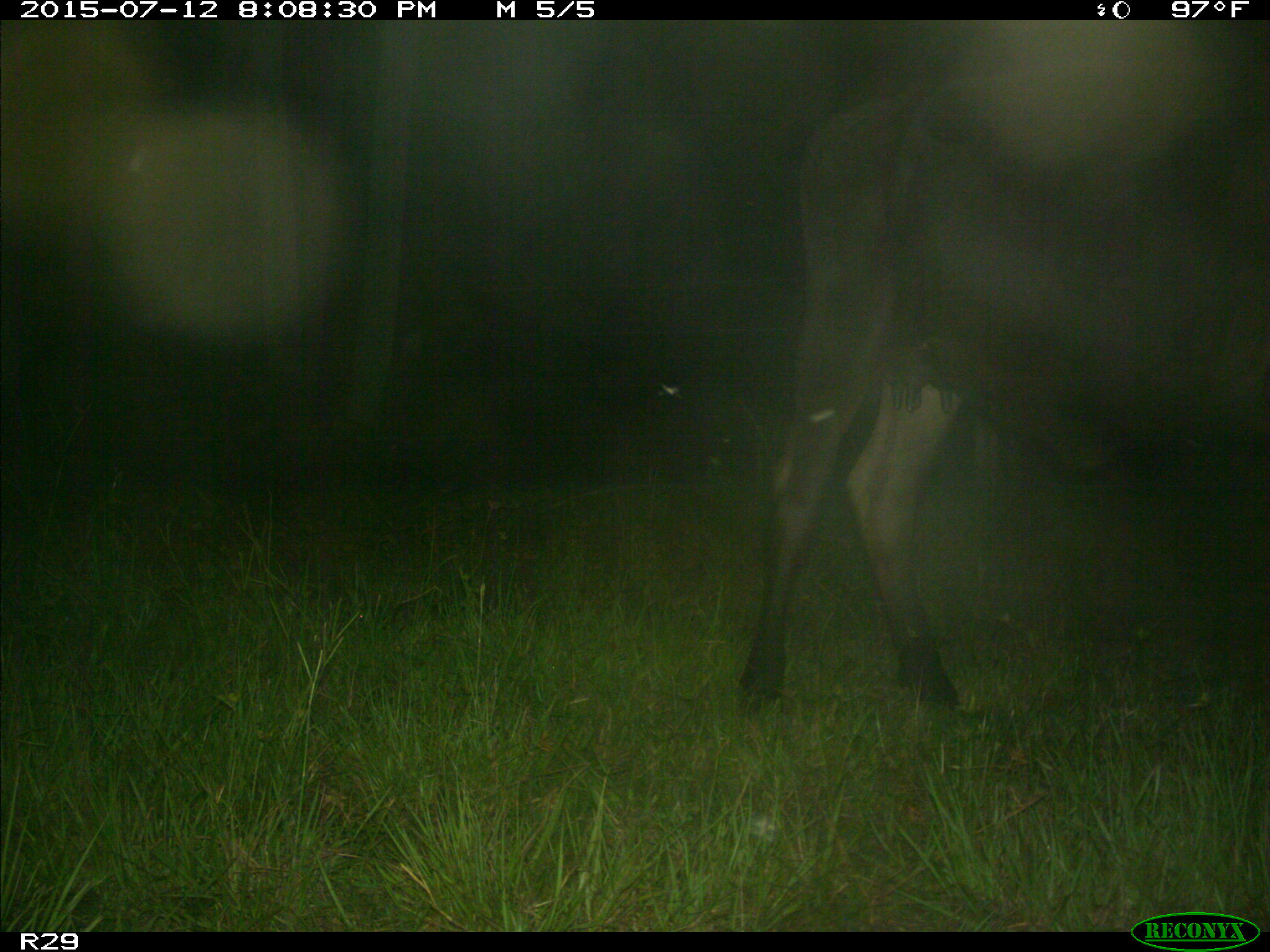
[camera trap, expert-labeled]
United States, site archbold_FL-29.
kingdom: Animalia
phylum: Chordata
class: Mammalia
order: Artiodactyla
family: Bovidae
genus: Bos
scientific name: Bos taurus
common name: domestic cow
Bos taurus (domestic cow).